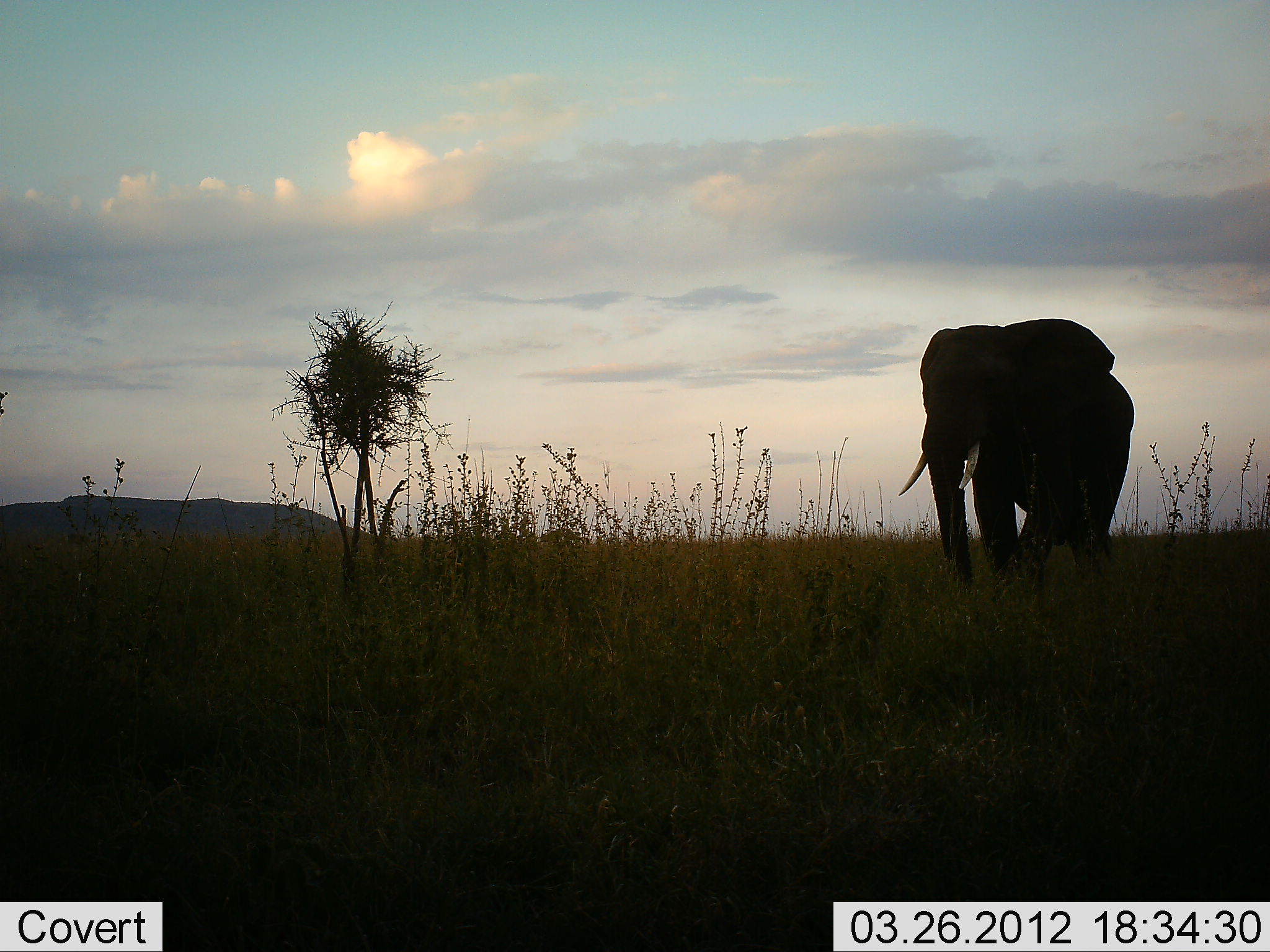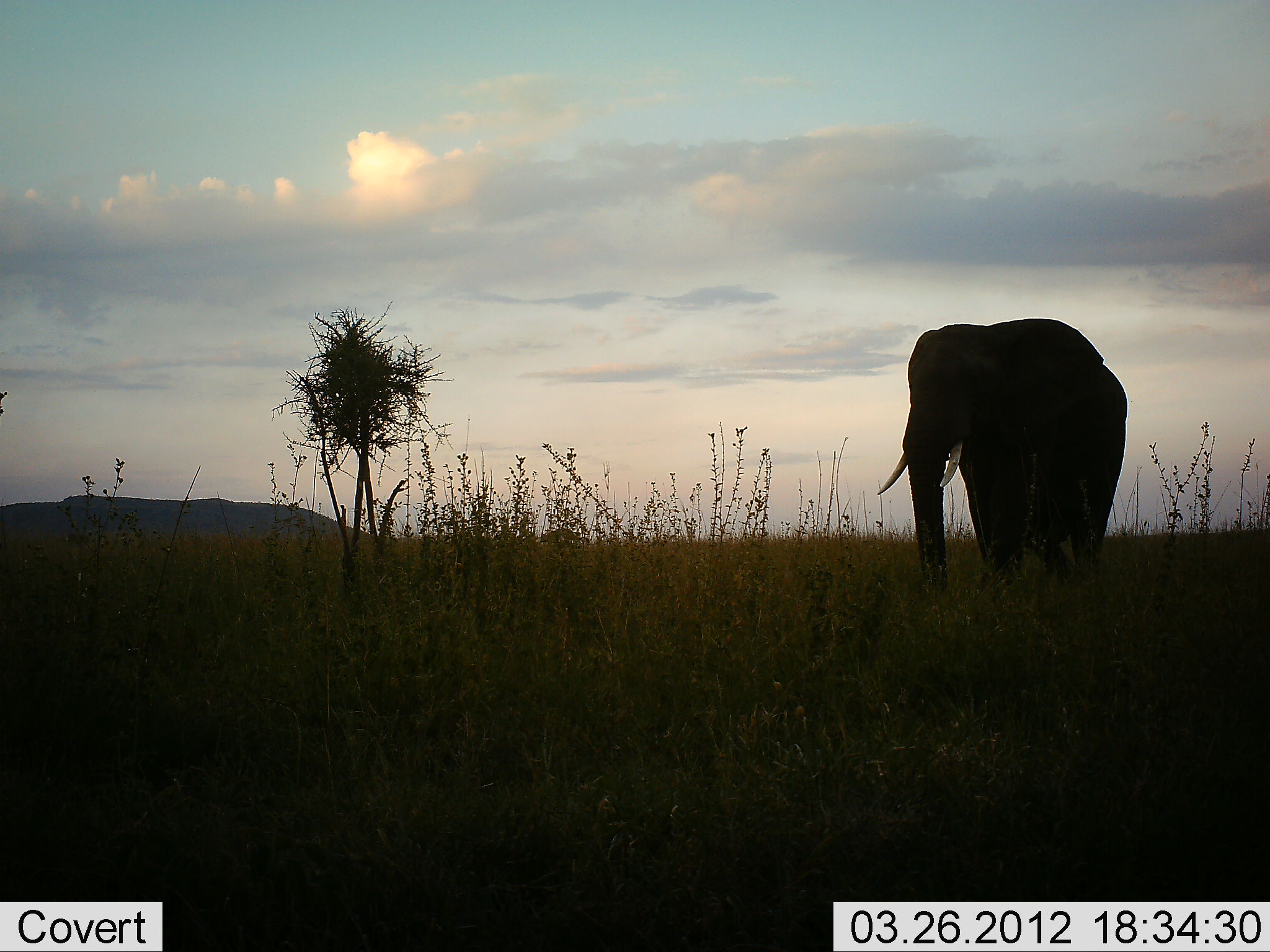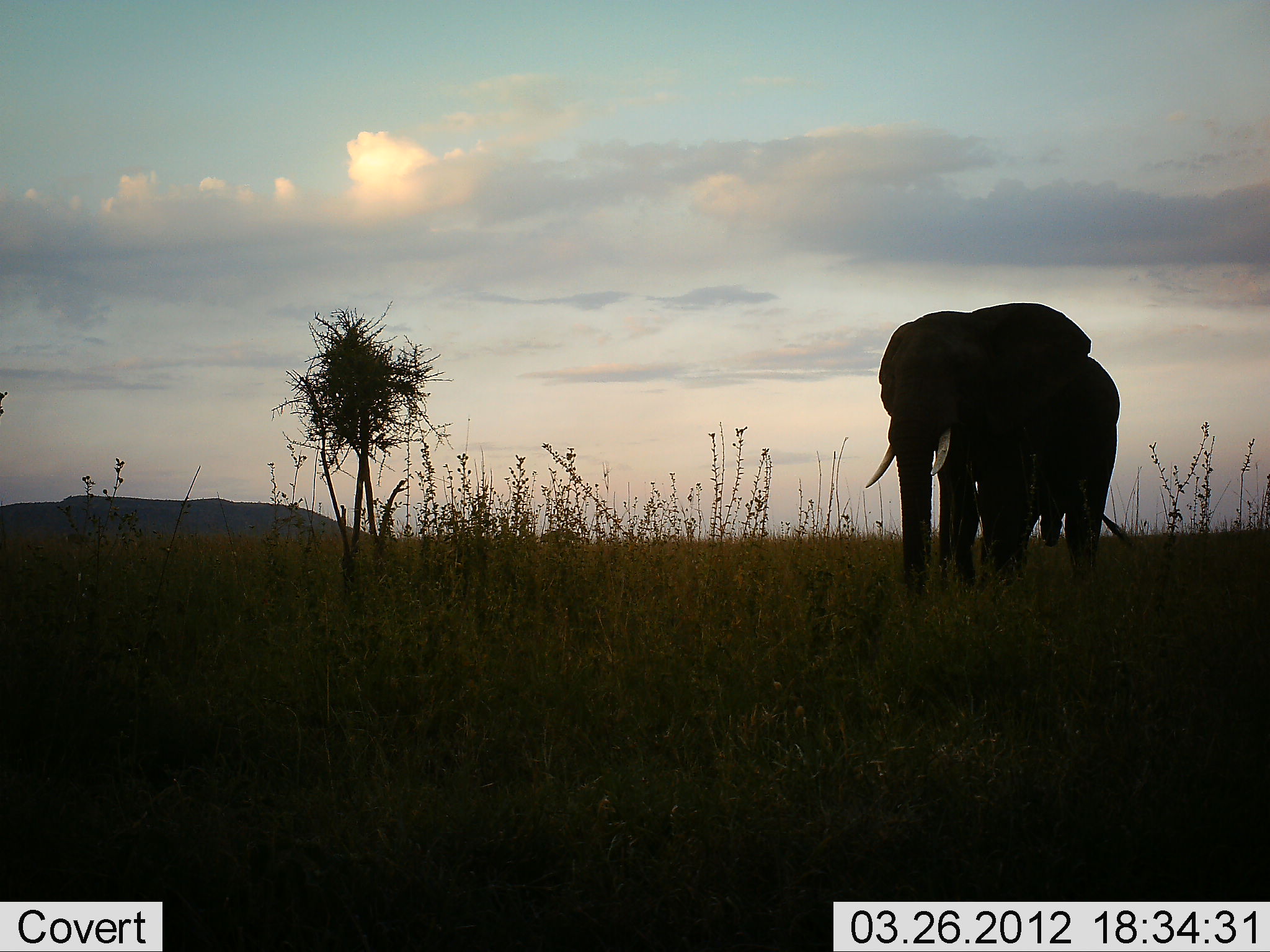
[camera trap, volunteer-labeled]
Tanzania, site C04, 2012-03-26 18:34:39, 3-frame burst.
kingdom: Animalia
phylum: Chordata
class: Mammalia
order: Proboscidea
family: Elephantidae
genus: Loxodonta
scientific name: Loxodonta africana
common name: african bush elephant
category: elephant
Elephant (african bush elephant) (Loxodonta africana), count 1. Behavior (volunteer vote fractions): standing 22%, resting 0%, moving 83%, interacting 0%. Young present (vote fraction): 0%. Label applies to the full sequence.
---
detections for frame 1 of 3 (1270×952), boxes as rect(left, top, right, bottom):
animal: rect(898, 316, 1137, 594)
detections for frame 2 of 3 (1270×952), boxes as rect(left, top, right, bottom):
animal: rect(877, 316, 1129, 594)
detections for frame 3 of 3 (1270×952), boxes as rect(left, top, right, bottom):
animal: rect(863, 301, 1129, 594)